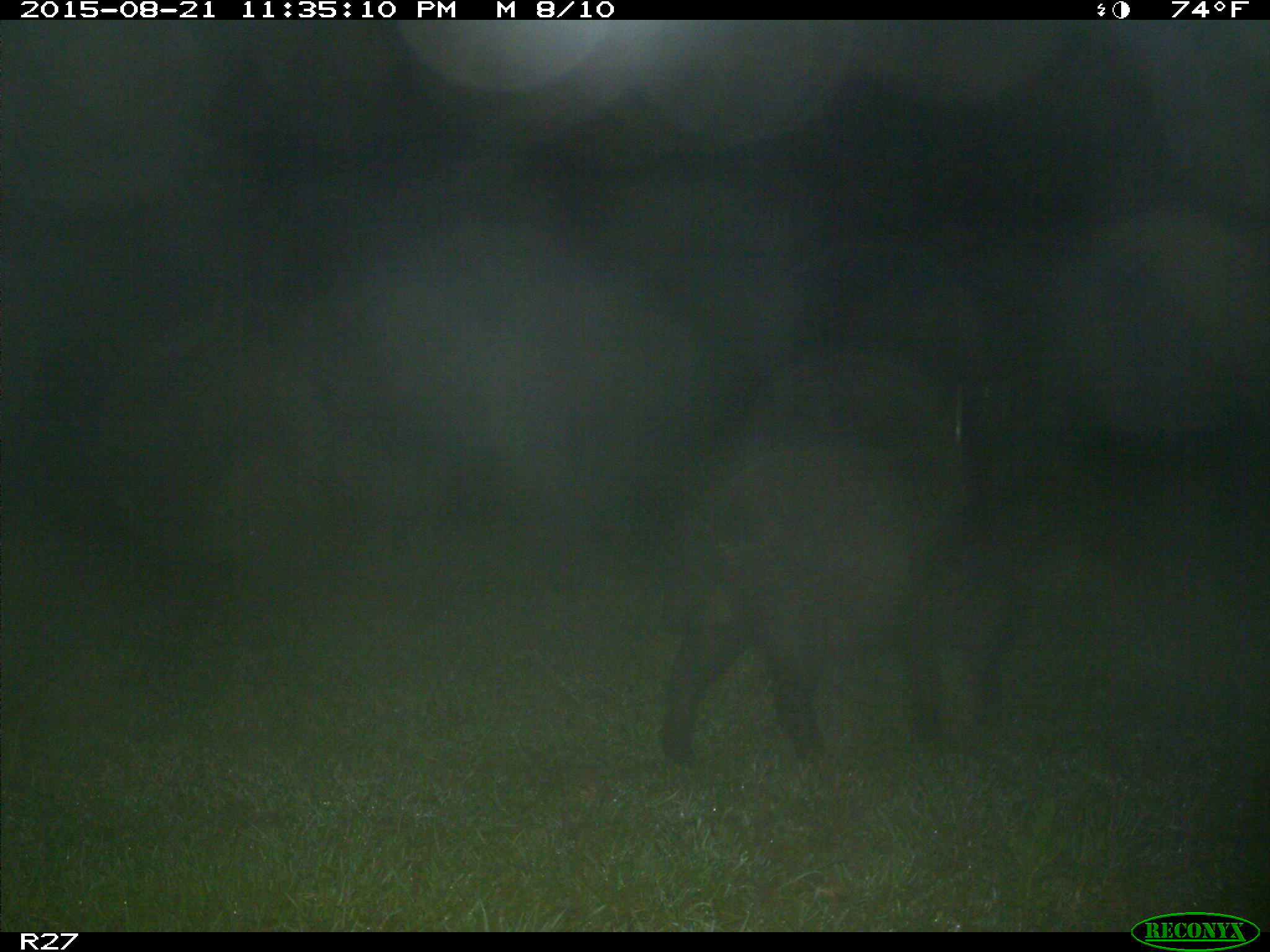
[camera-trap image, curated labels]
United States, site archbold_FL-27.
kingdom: Animalia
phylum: Chordata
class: Mammalia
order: Artiodactyla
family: Suidae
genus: Sus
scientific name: Sus scrofa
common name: wild boar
Sus scrofa (wild boar).